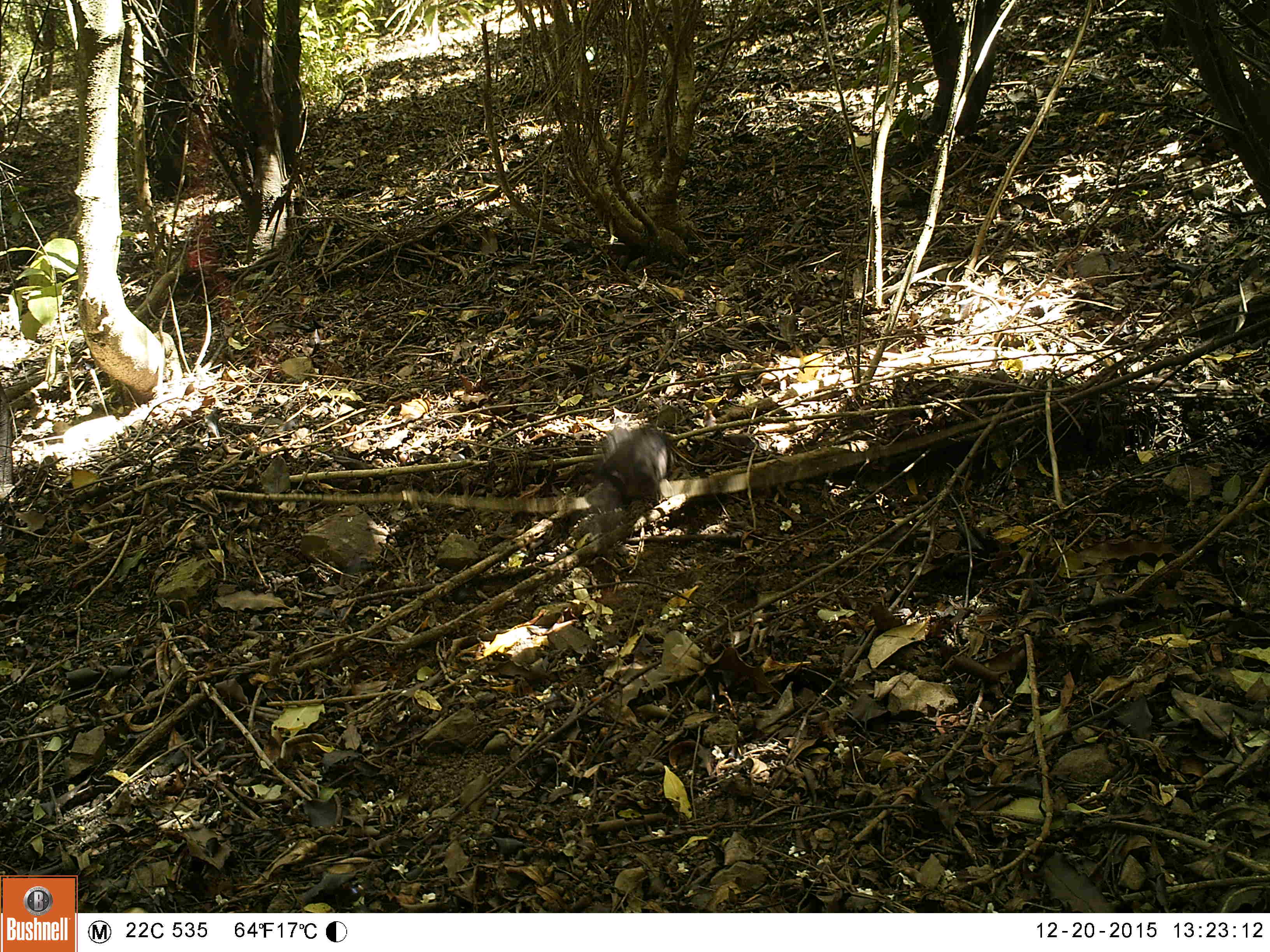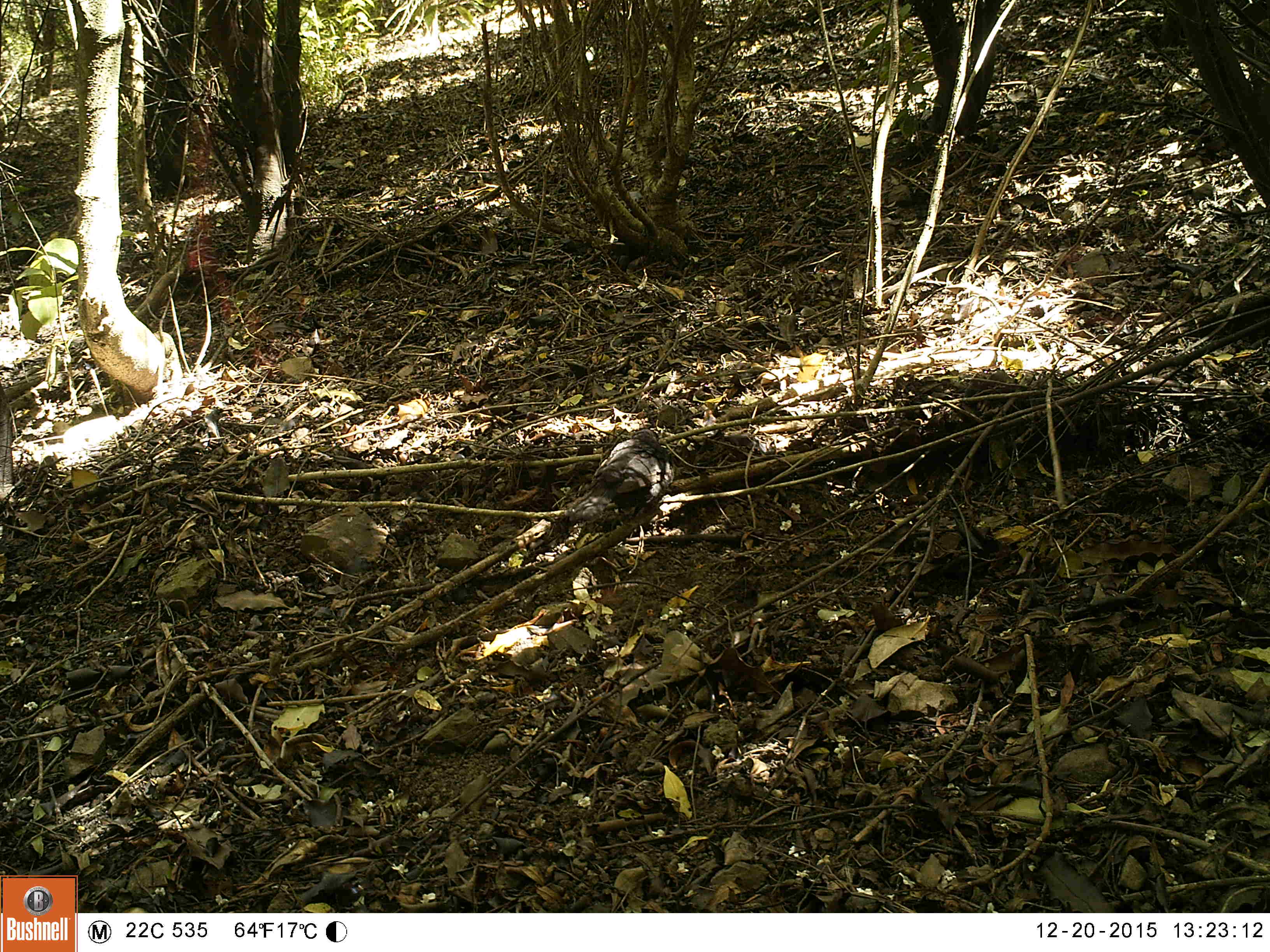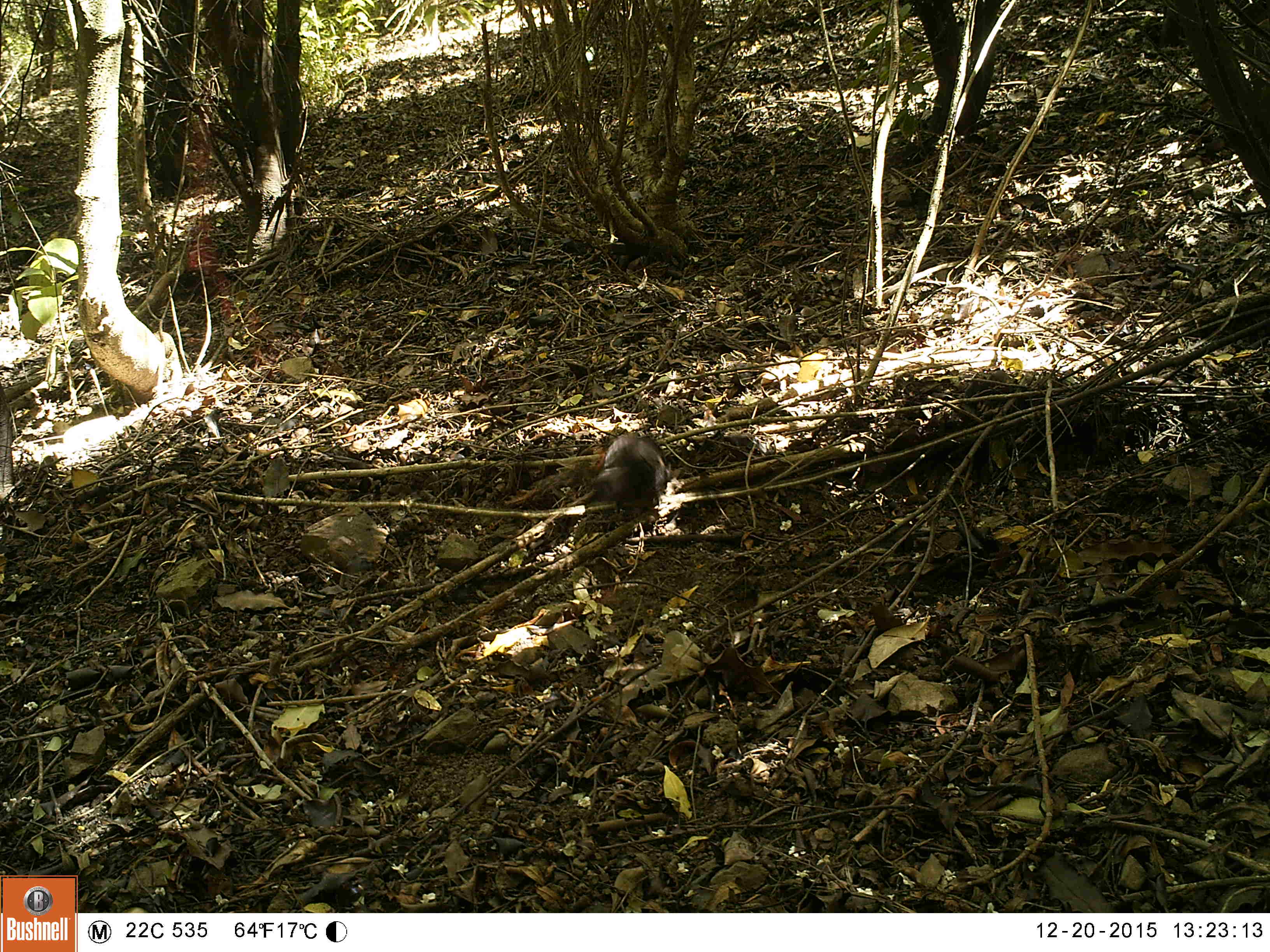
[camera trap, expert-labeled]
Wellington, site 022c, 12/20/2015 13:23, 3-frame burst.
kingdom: Animalia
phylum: Chordata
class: Aves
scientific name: Aves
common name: bird